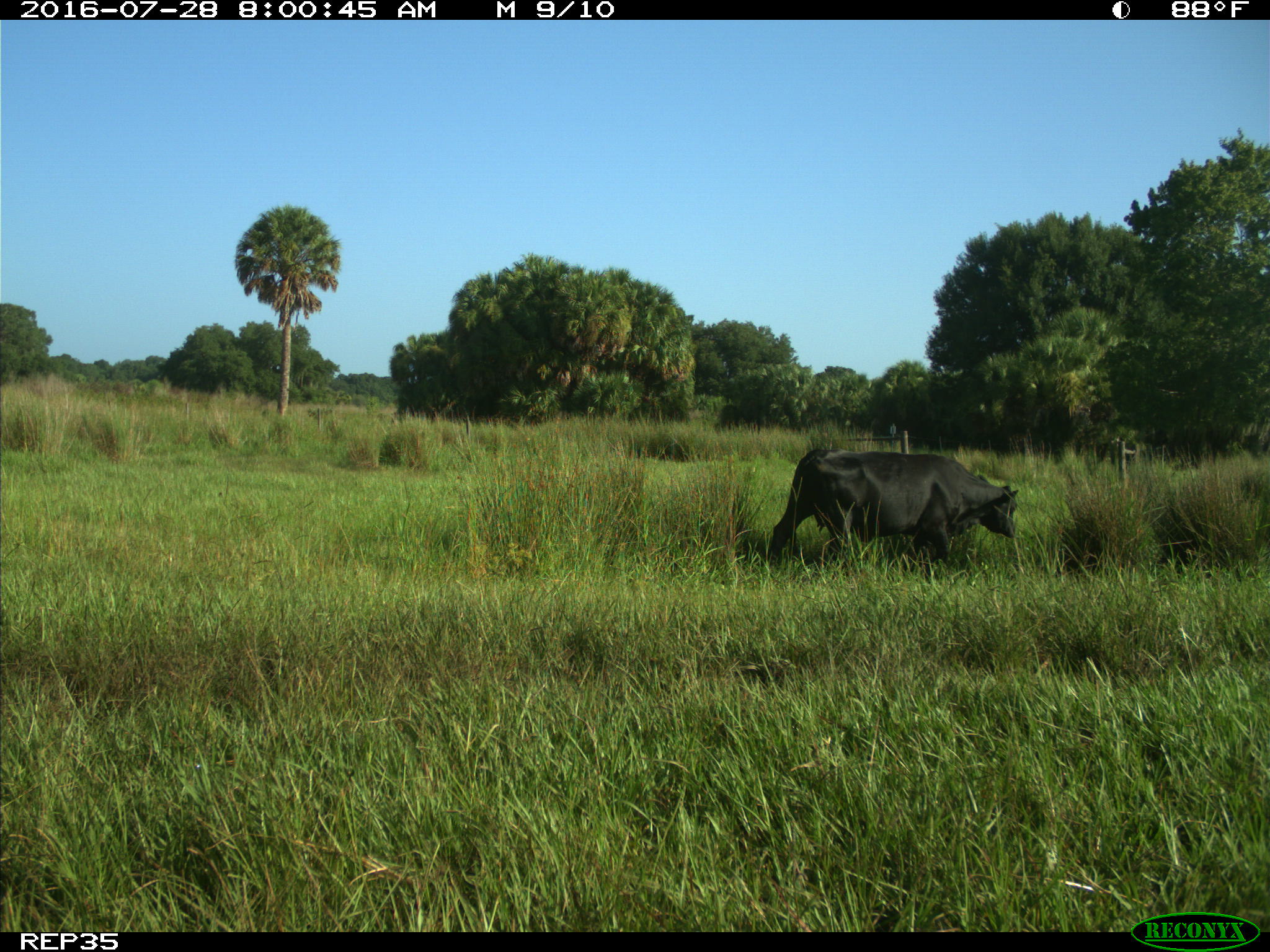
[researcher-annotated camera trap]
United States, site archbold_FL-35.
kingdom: Animalia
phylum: Chordata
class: Mammalia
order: Artiodactyla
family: Bovidae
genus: Bos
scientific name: Bos taurus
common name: domestic cow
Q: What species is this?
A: Bos taurus (domestic cow).